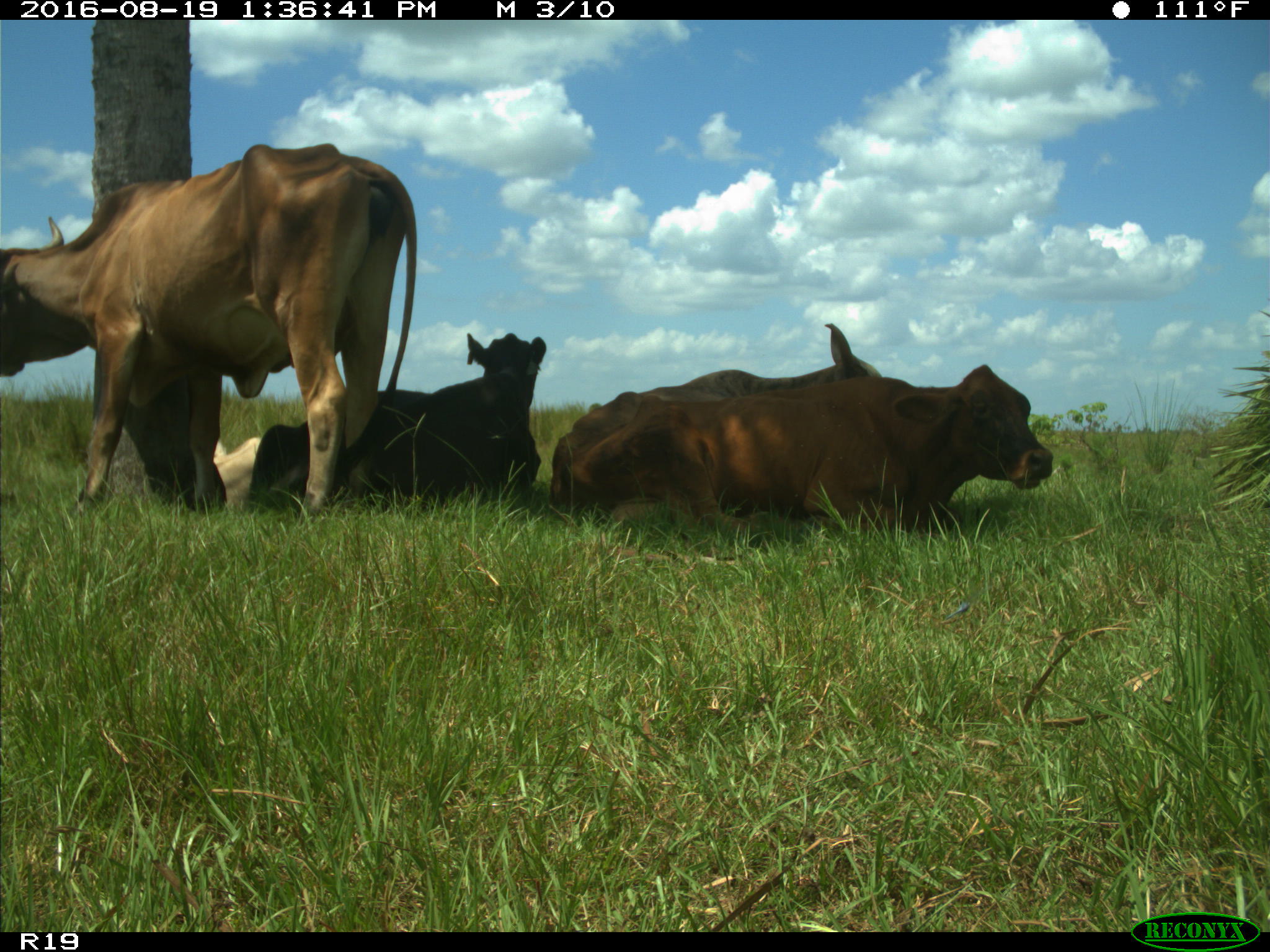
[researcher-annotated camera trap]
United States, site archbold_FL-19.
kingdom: Animalia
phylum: Chordata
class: Mammalia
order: Artiodactyla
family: Bovidae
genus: Bos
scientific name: Bos taurus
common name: domestic cow